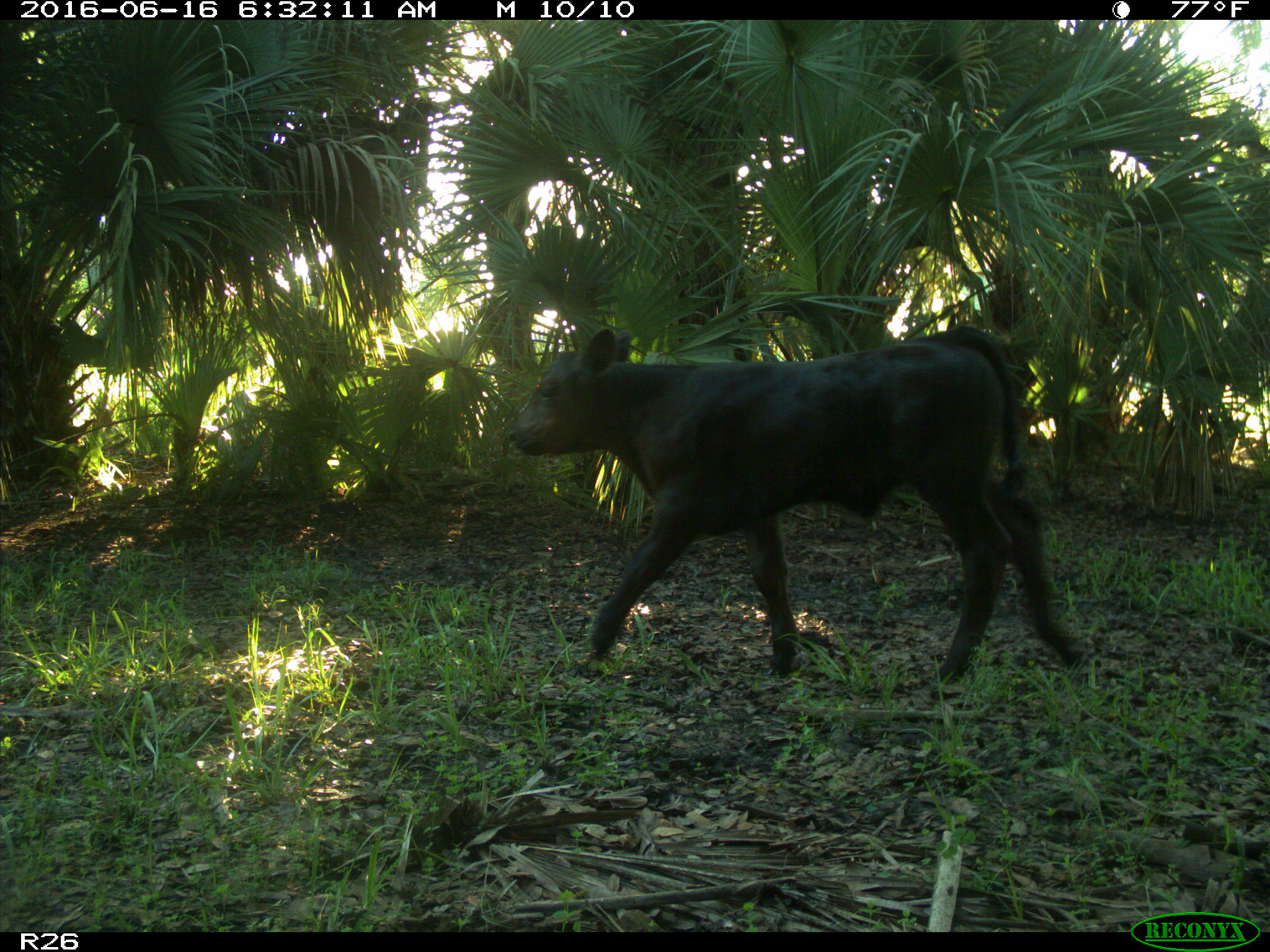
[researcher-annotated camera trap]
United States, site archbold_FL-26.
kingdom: Animalia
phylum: Chordata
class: Mammalia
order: Artiodactyla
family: Bovidae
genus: Bos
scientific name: Bos taurus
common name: domestic cow